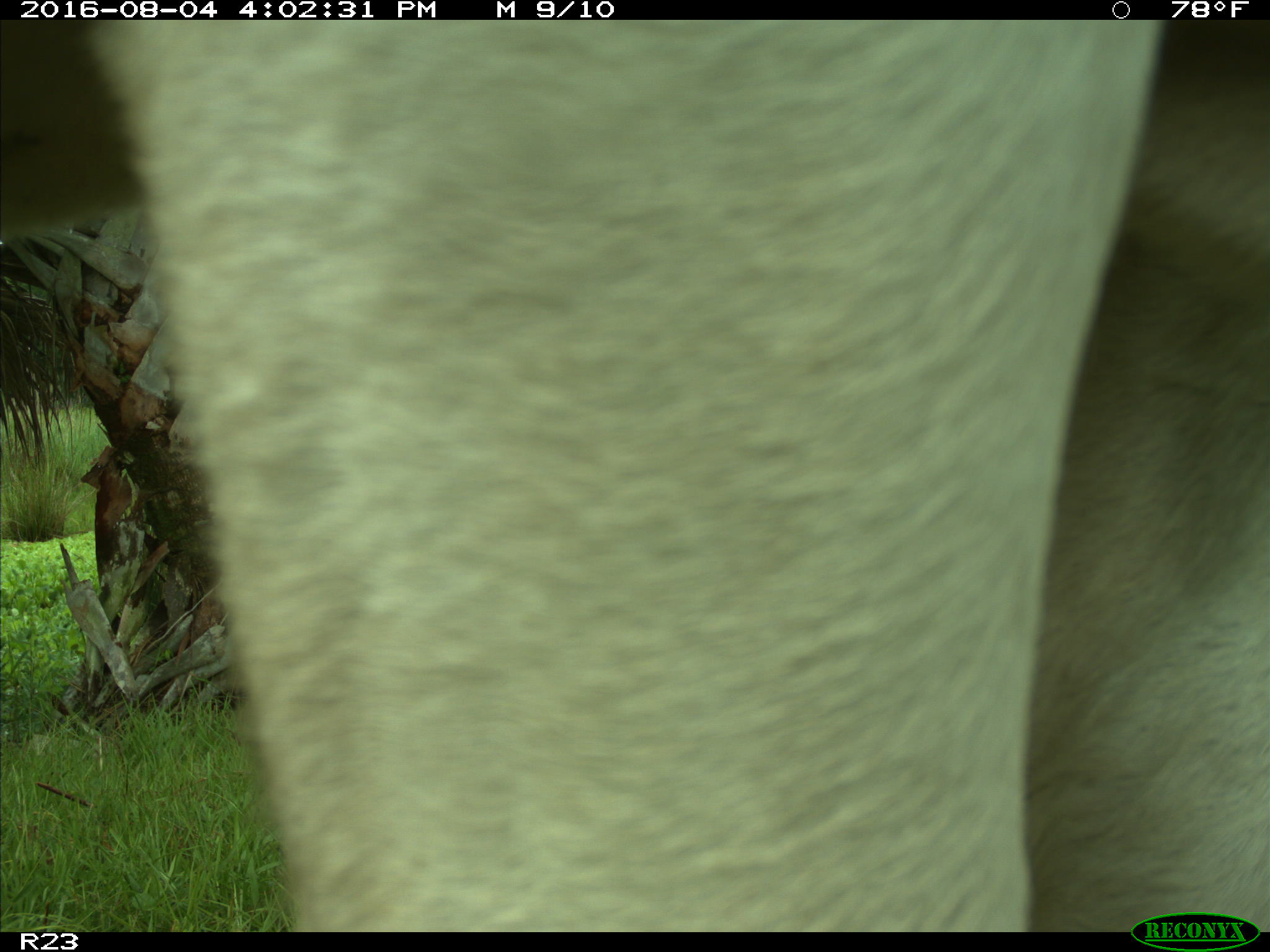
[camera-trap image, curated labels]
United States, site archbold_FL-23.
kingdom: Animalia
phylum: Chordata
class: Mammalia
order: Artiodactyla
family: Bovidae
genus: Bos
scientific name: Bos taurus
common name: domestic cow